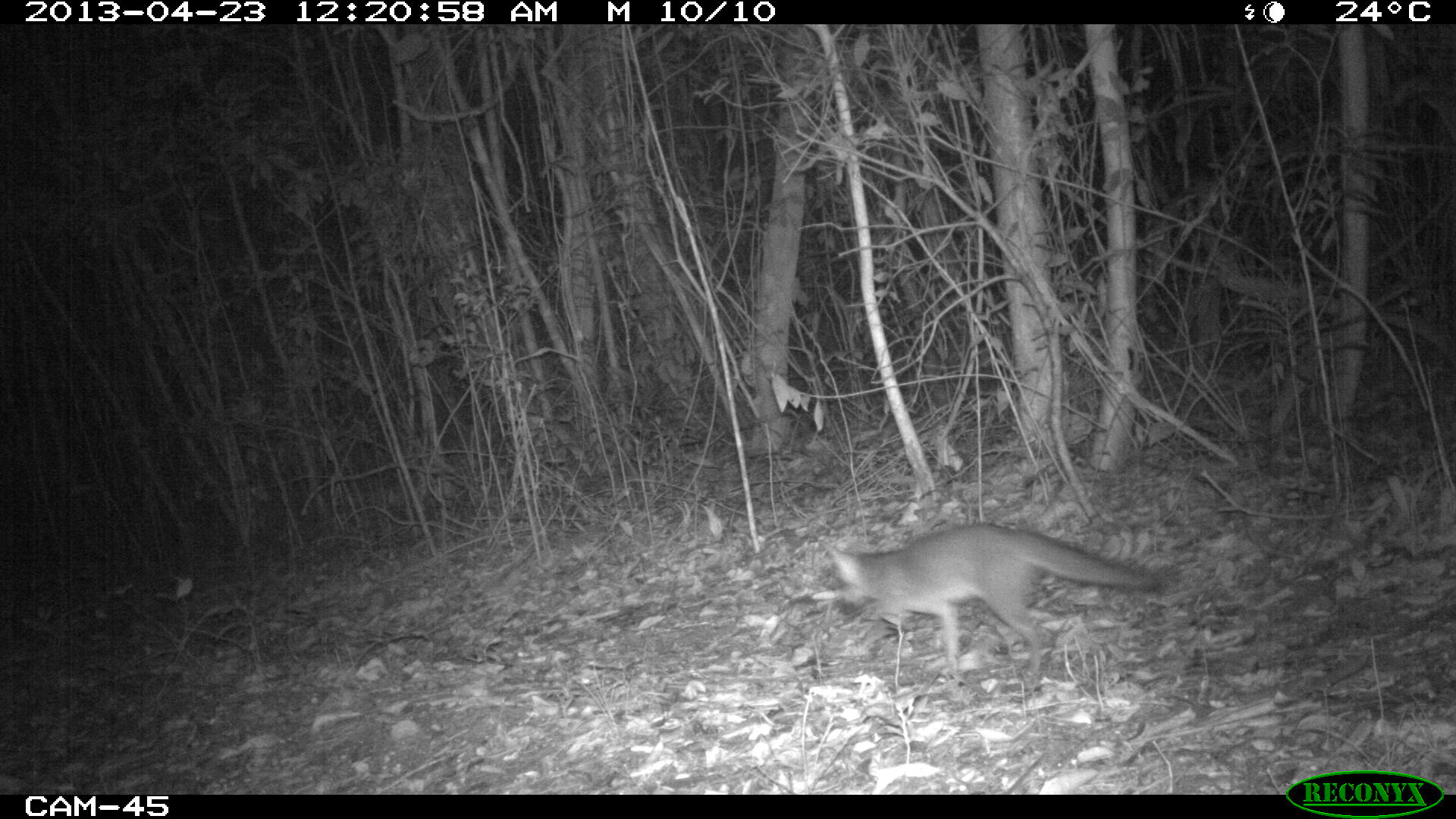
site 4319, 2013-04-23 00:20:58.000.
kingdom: Animalia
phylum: Chordata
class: Mammalia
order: Carnivora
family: Canidae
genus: Urocyon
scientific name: Urocyon cinereoargenteus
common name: gray fox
Urocyon cinereoargenteus (gray fox), count 1.